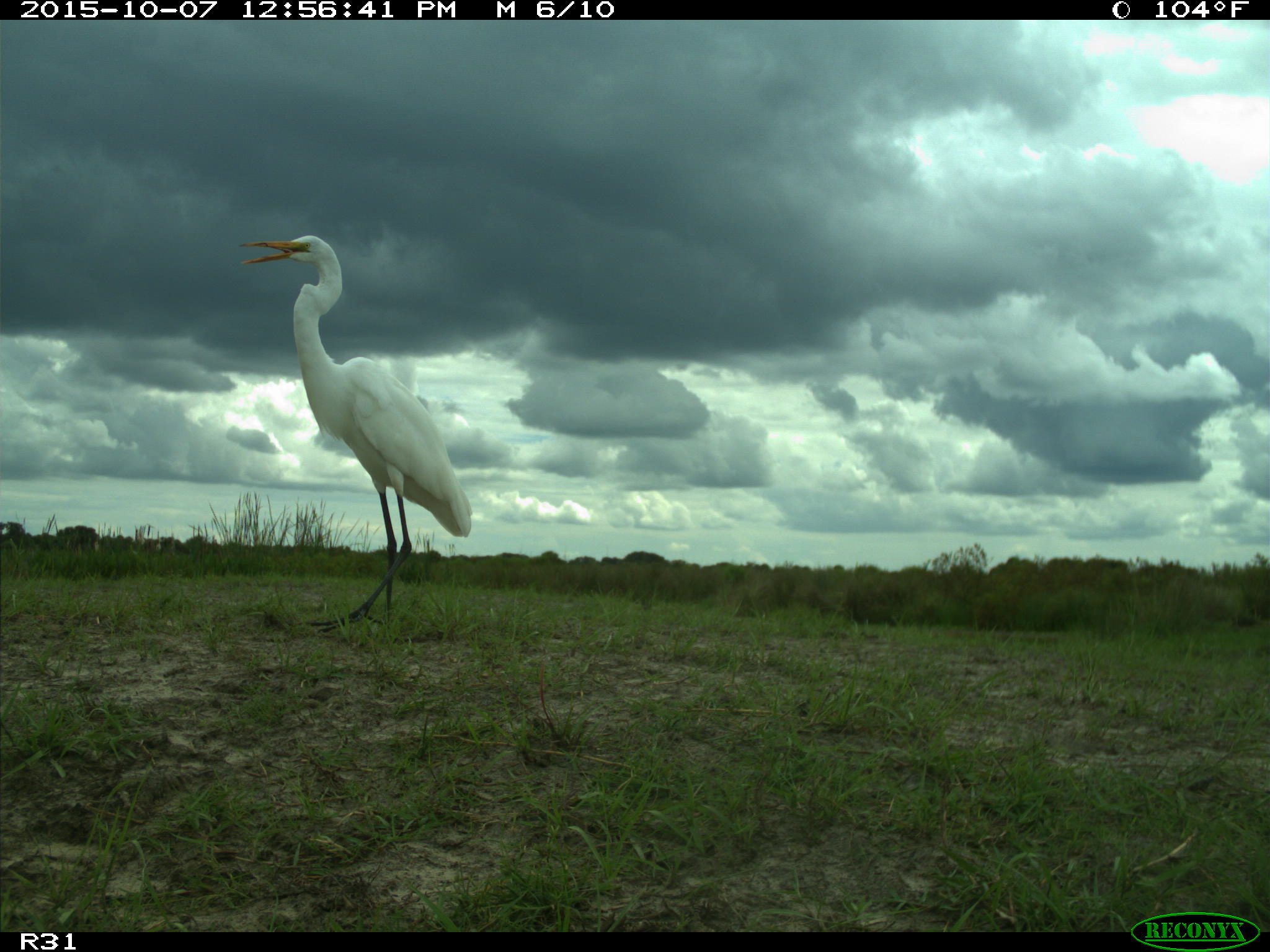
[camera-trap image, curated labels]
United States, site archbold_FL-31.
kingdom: Animalia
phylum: Chordata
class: Aves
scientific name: Aves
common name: birds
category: unidentified bird